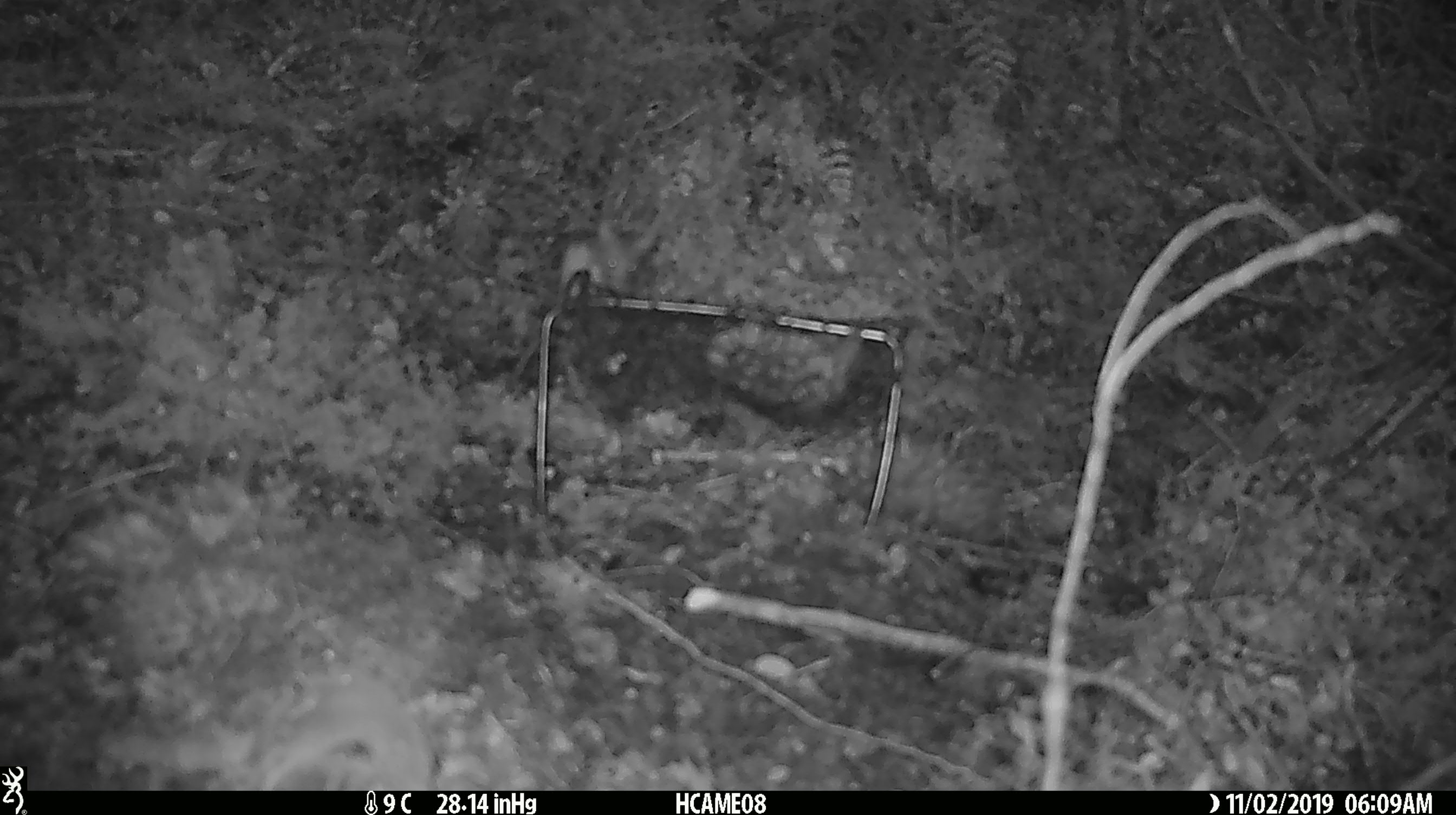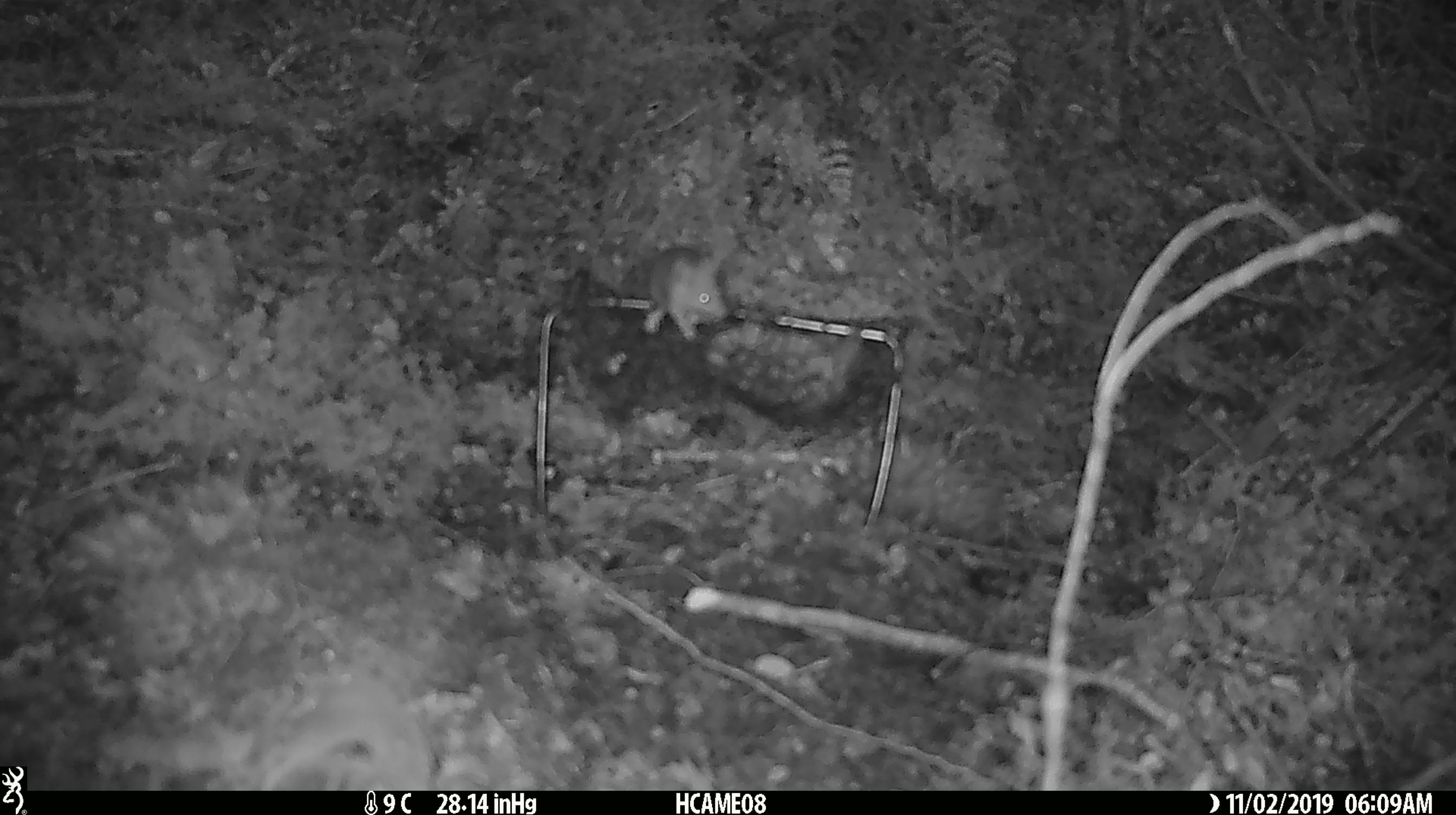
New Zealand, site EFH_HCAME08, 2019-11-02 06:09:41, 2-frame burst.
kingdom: Animalia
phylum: Chordata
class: Mammalia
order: Rodentia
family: Muridae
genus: Mus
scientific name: Mus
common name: mouse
Mouse (Mus).